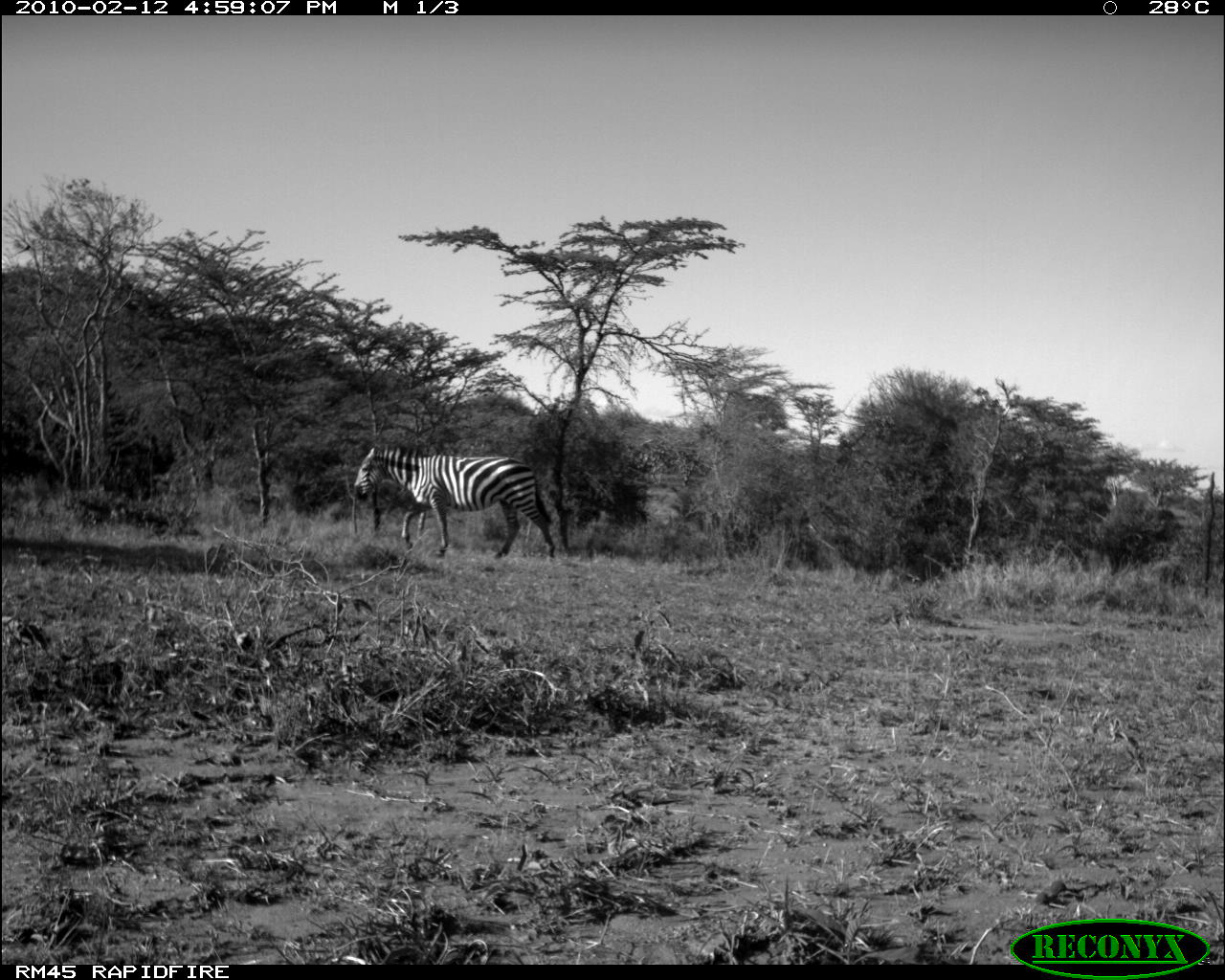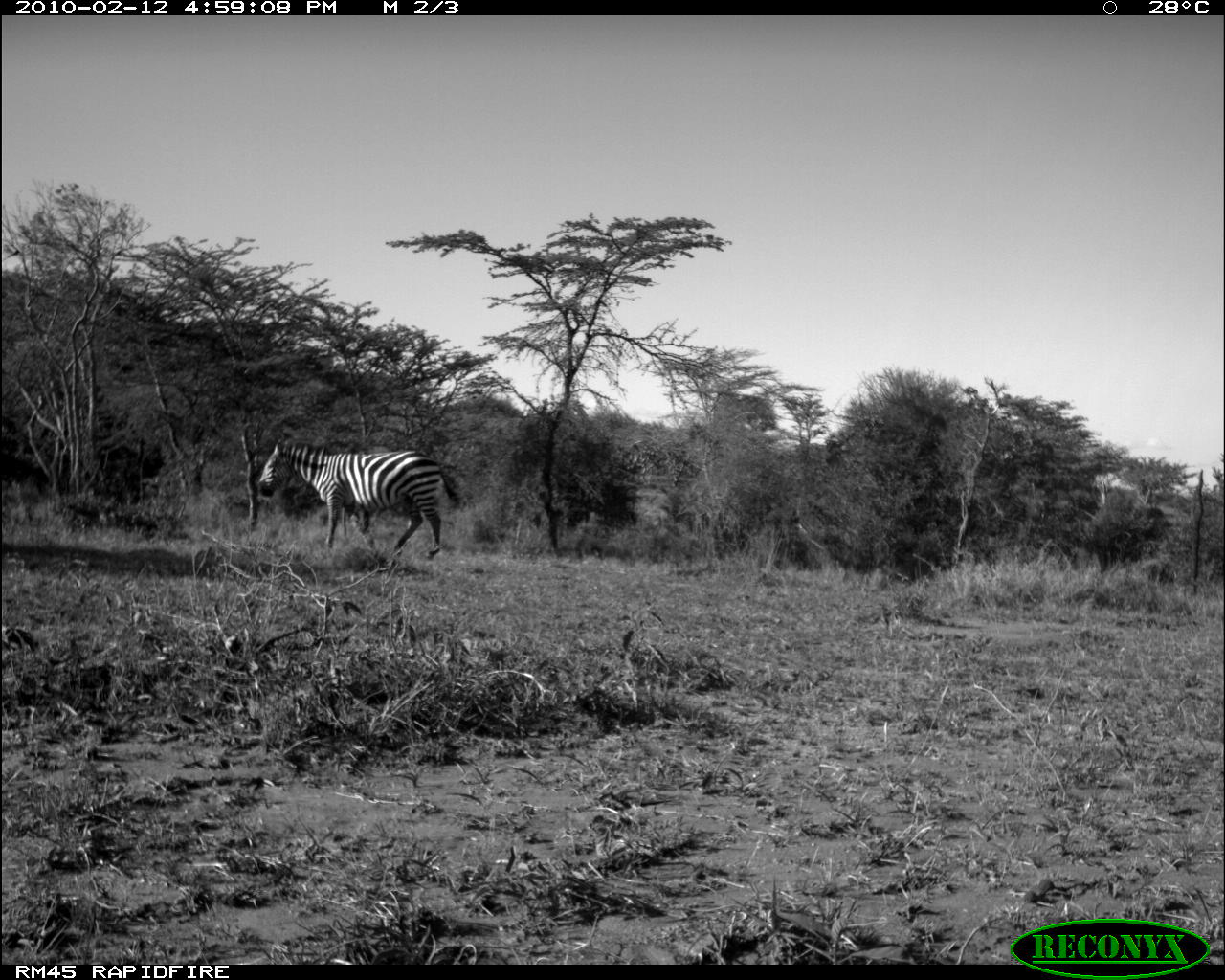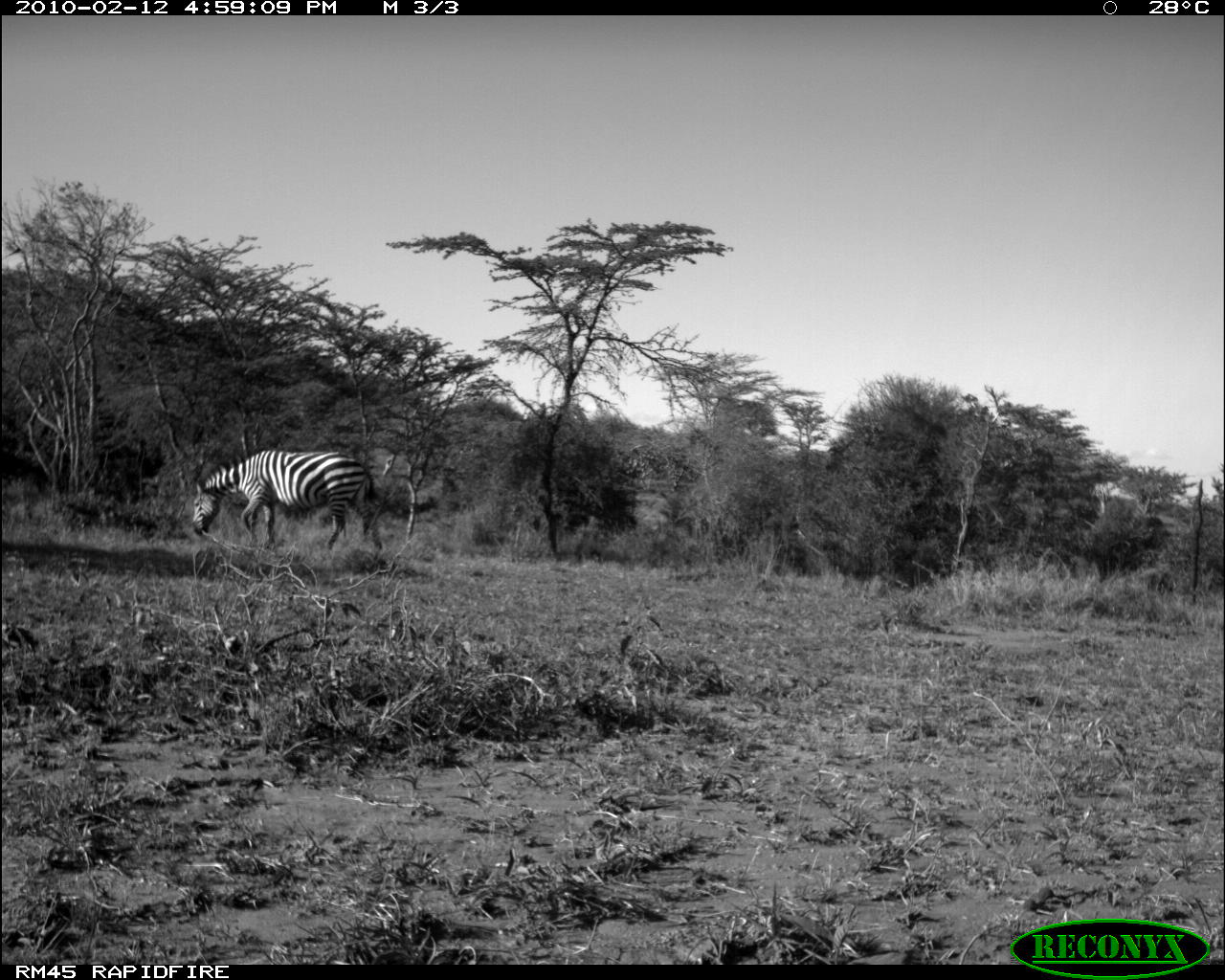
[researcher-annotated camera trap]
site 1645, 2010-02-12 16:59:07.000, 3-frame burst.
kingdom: Animalia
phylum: Chordata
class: Mammalia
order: Perissodactyla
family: Equidae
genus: Equus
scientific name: Equus quagga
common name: plains zebra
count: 1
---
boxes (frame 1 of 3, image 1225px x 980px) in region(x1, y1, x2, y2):
equus quagga: region(352, 446, 557, 561)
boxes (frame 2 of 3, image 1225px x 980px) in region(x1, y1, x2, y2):
equus quagga: region(256, 443, 459, 561)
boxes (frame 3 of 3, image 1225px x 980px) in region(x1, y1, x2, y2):
equus quagga: region(190, 449, 384, 552)